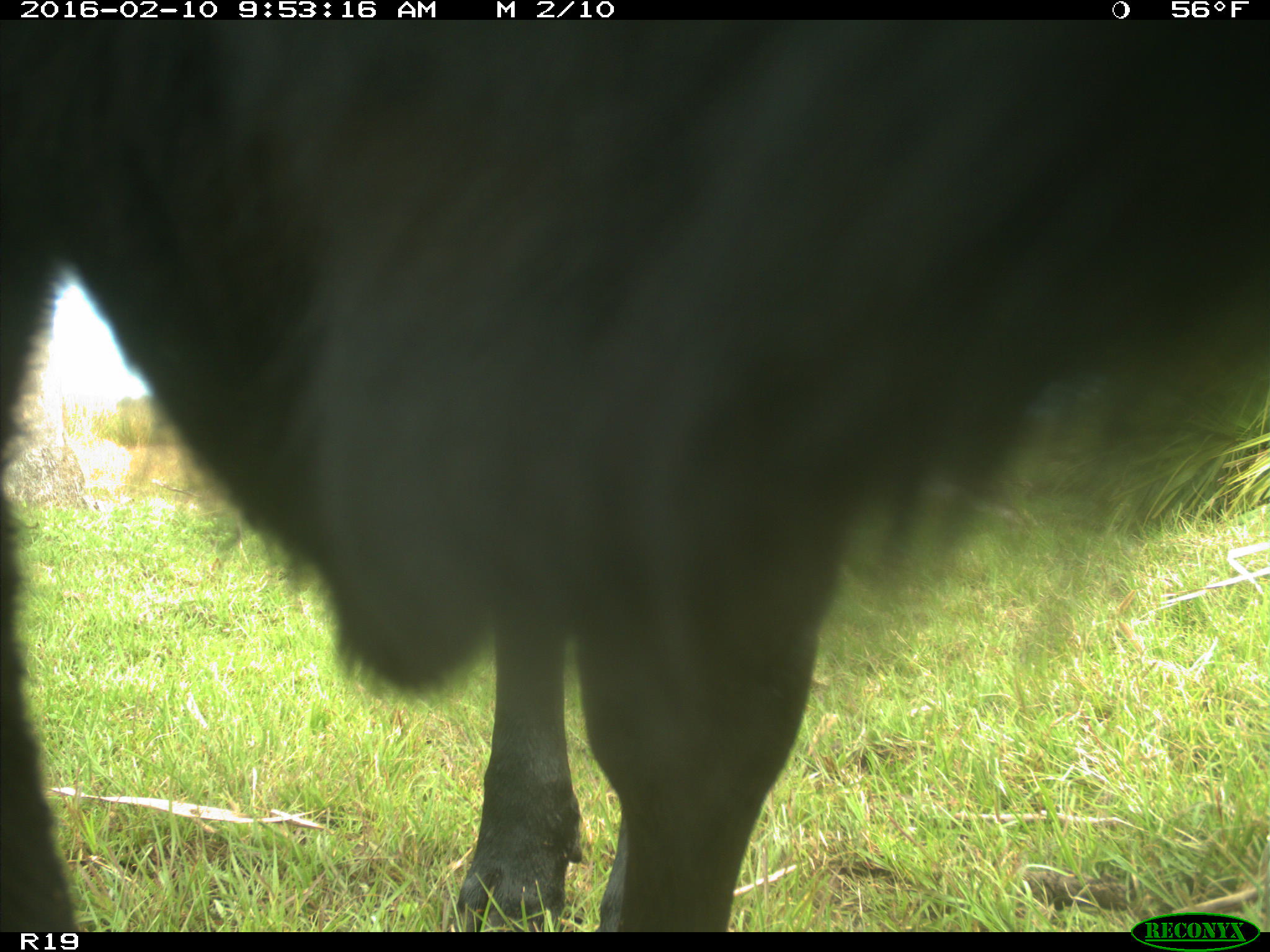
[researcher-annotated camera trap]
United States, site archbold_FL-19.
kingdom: Animalia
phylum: Chordata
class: Mammalia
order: Artiodactyla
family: Bovidae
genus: Bos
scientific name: Bos taurus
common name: domestic cow